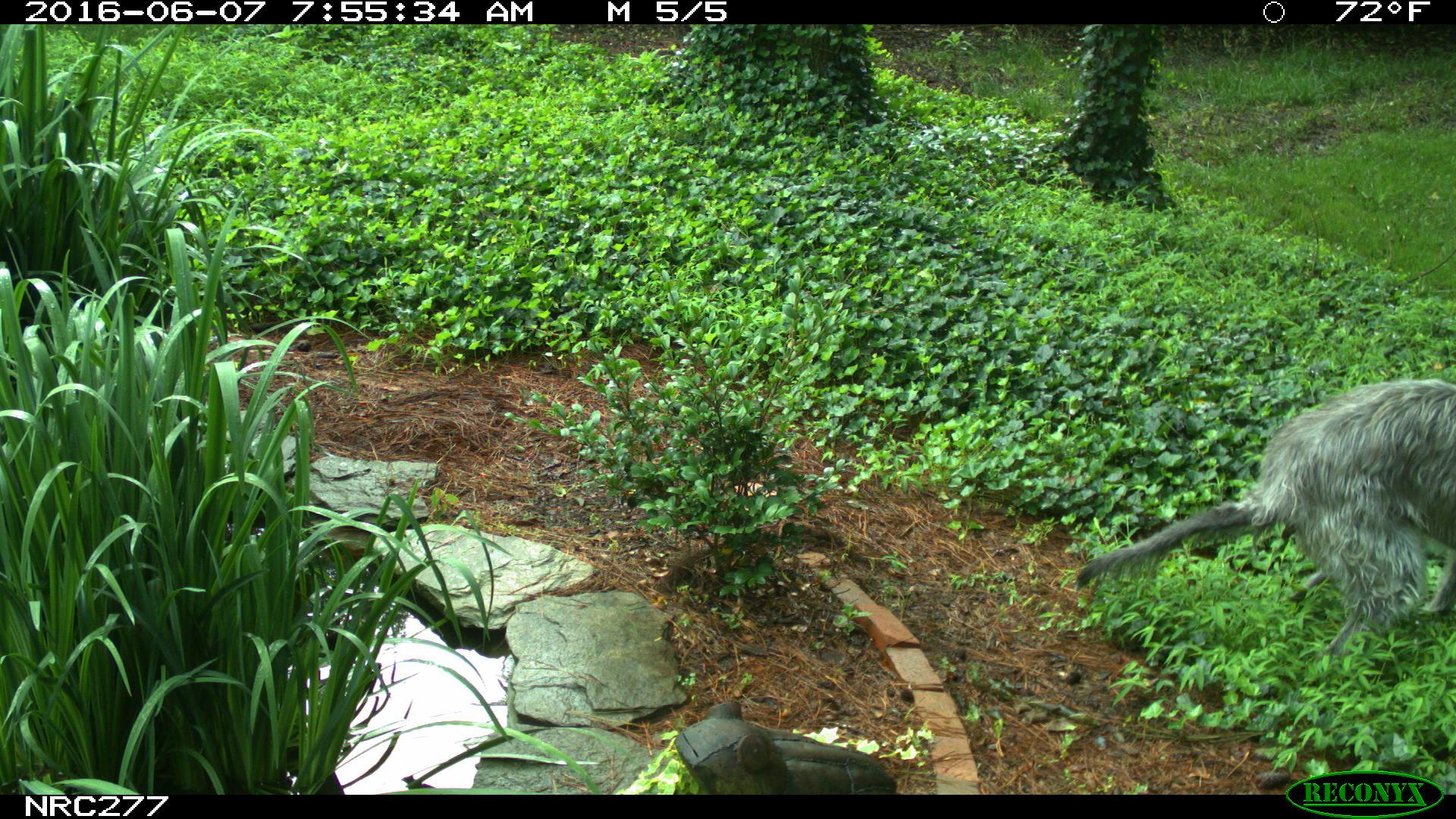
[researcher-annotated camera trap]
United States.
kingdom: Animalia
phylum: Chordata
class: Mammalia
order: Carnivora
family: Canidae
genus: Canis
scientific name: Canis familiaris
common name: domestic dog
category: Dog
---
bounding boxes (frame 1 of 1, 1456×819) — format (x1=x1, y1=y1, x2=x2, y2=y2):
Dog: (x1=1073, y1=364, x2=1456, y2=653)